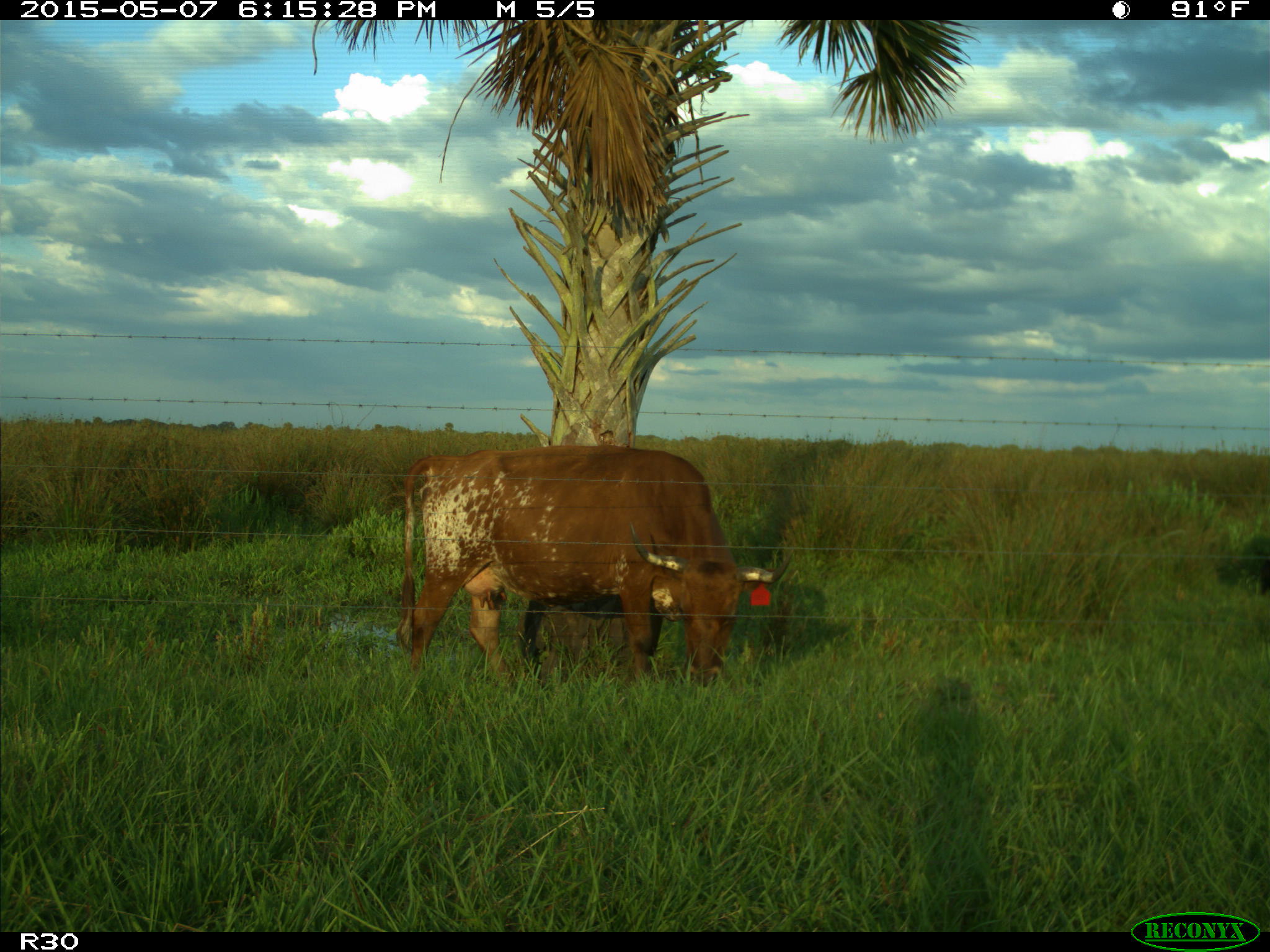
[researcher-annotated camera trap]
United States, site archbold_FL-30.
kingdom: Animalia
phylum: Chordata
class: Mammalia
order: Artiodactyla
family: Bovidae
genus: Bos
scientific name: Bos taurus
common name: domestic cow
Bos taurus (domestic cow).